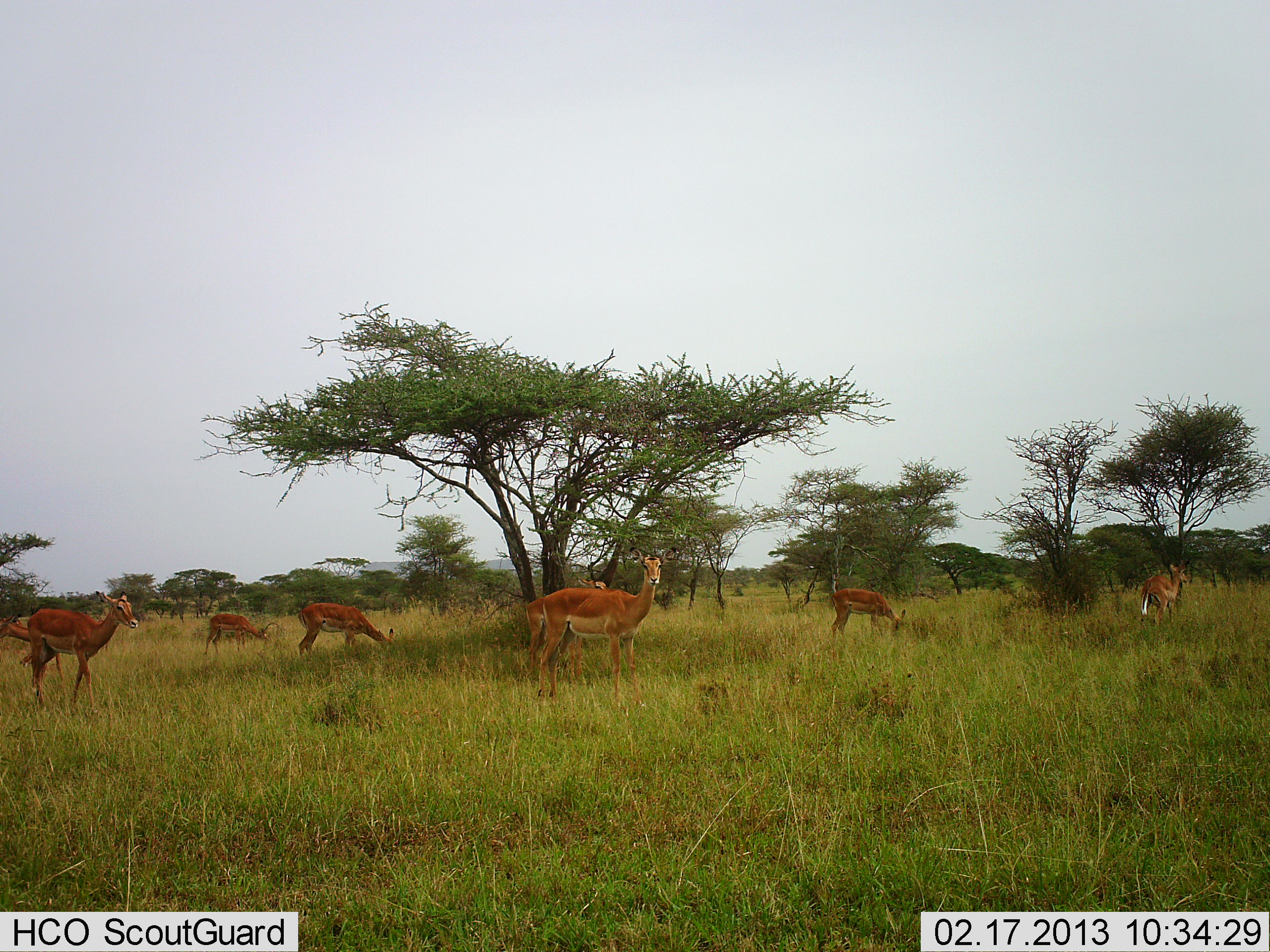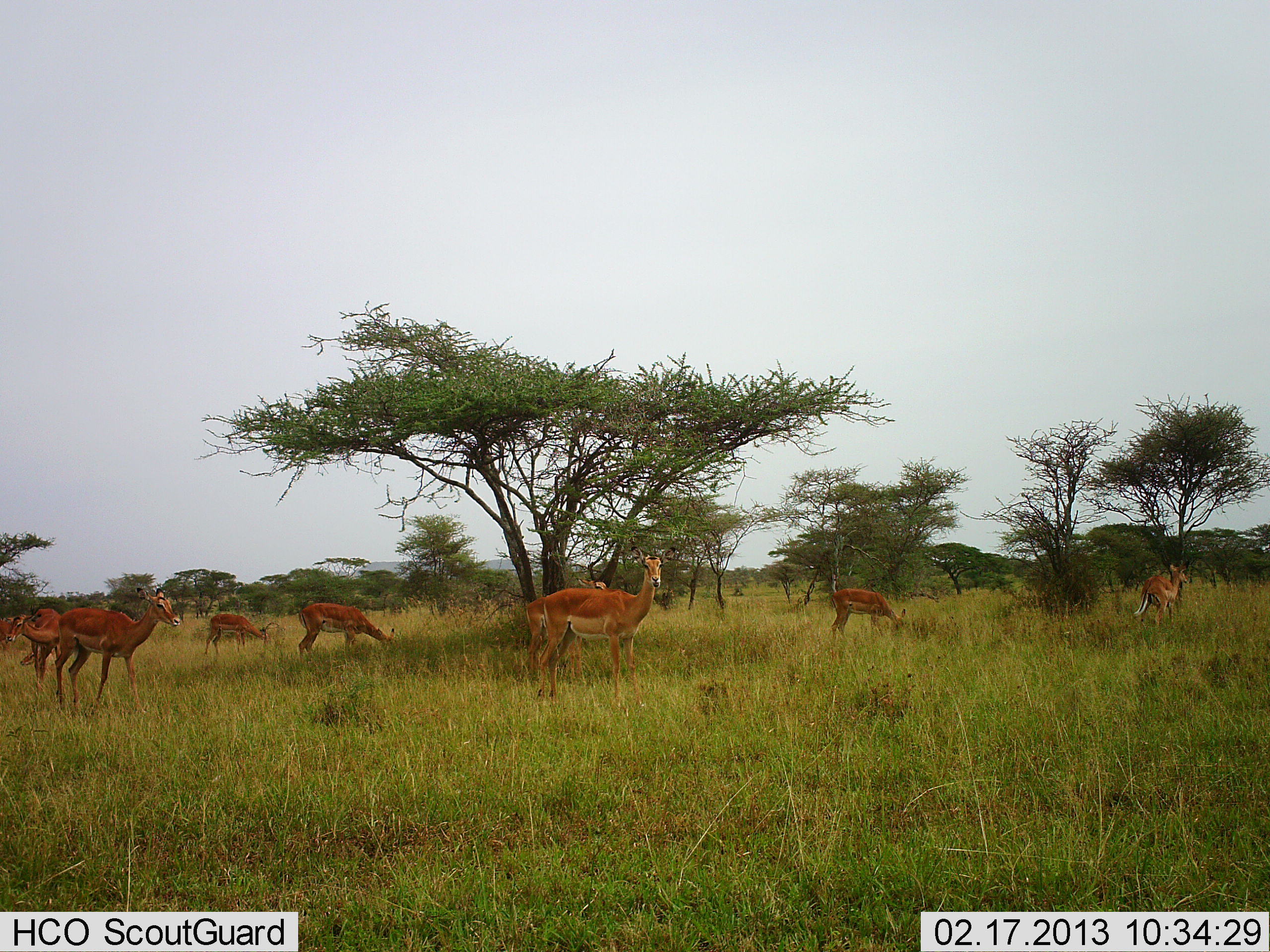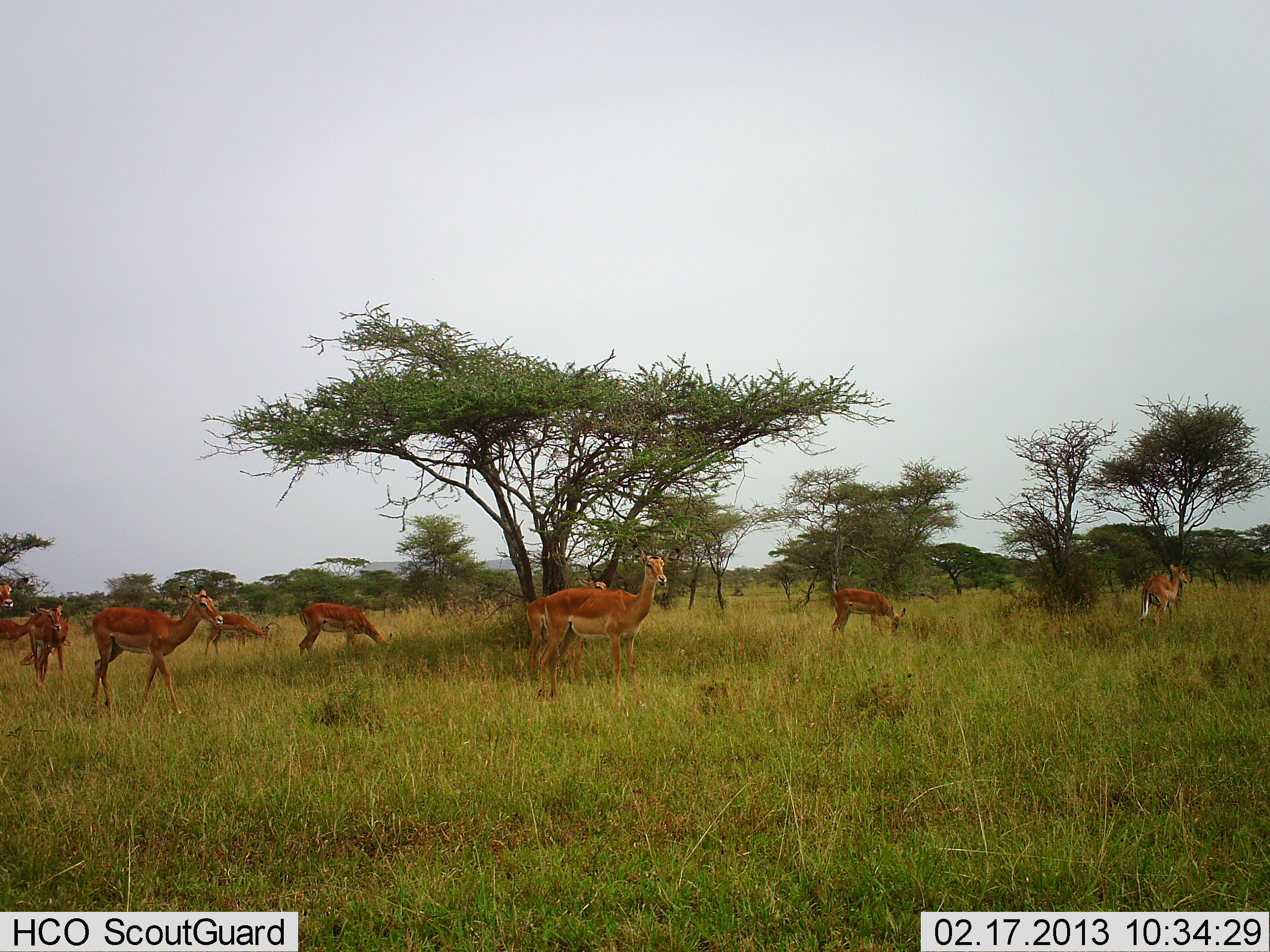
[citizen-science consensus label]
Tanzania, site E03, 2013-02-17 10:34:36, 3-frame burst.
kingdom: Animalia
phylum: Chordata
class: Mammalia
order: Artiodactyla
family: Bovidae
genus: Aepyceros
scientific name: Aepyceros melampus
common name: impala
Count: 8.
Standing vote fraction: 76%.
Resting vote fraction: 3%.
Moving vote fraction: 59%.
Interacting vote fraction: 0%.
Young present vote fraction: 3%.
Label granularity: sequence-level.